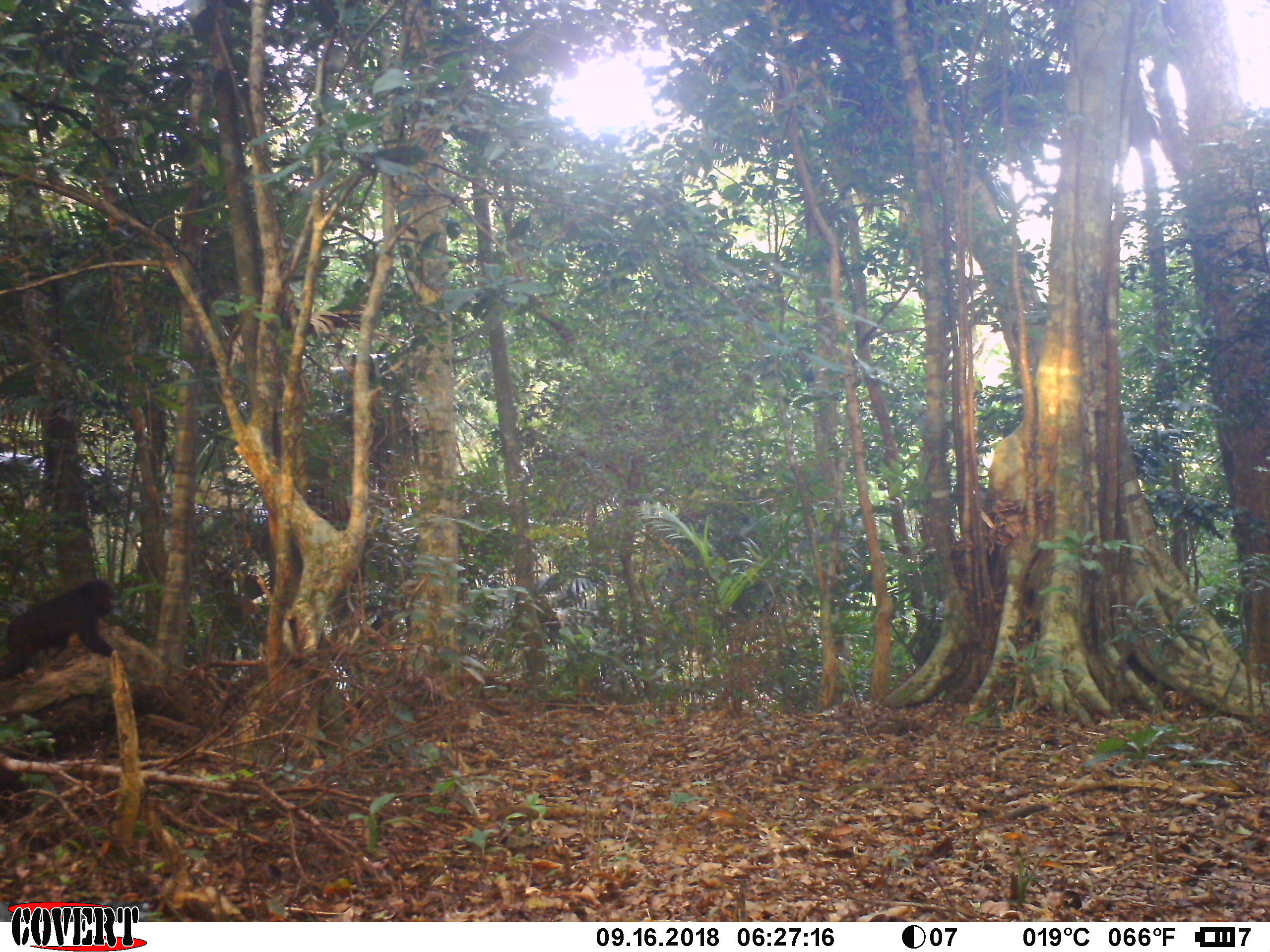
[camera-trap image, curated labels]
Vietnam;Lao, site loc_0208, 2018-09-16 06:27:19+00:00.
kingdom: Animalia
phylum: Chordata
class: Mammalia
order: Primates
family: Cercopithecidae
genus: Macaca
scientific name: Macaca arctoides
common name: stump-tailed macaque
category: stump tailed macaque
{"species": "stump tailed macaque (stump-tailed macaque) (Macaca arctoides)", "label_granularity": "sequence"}